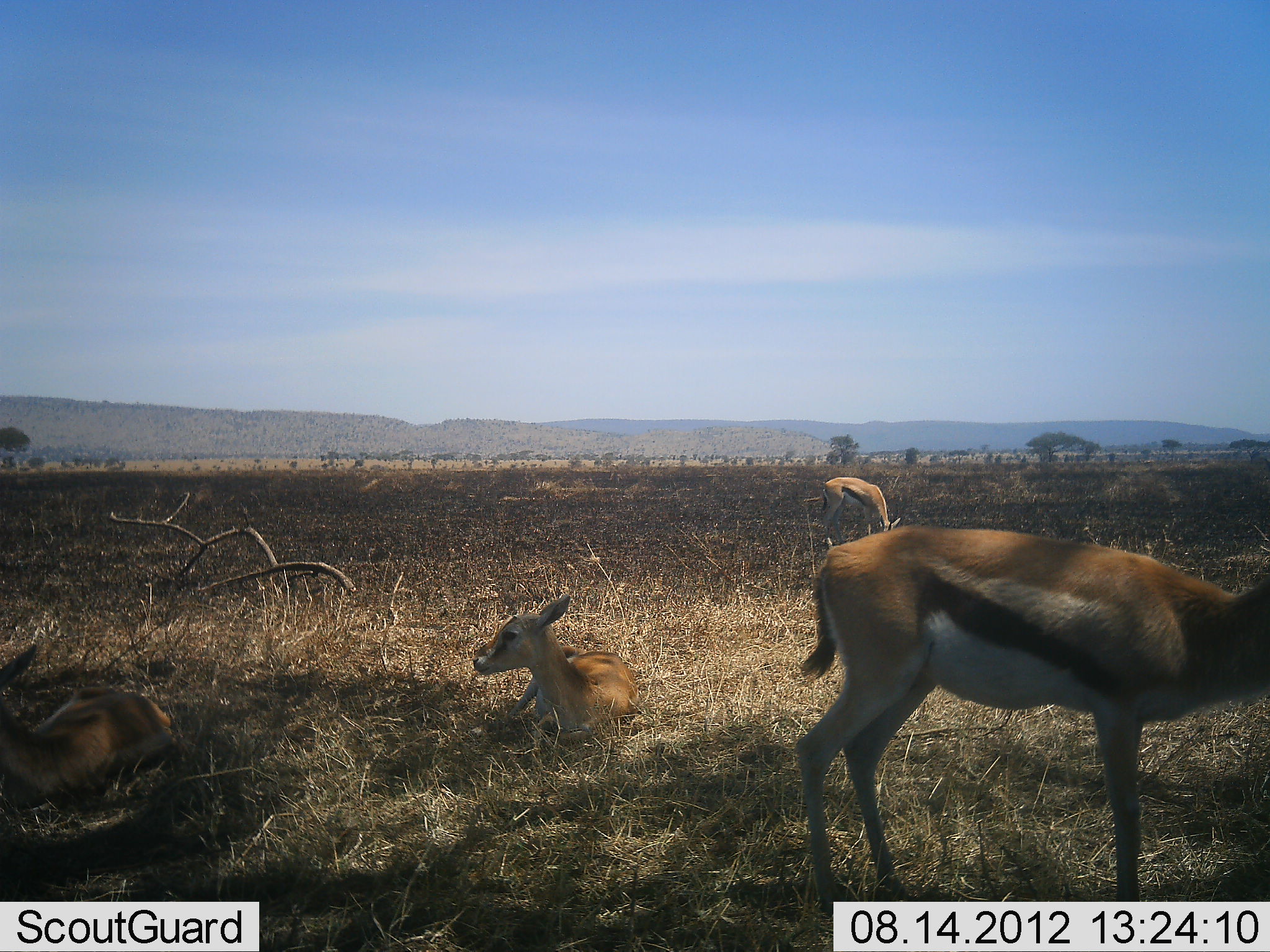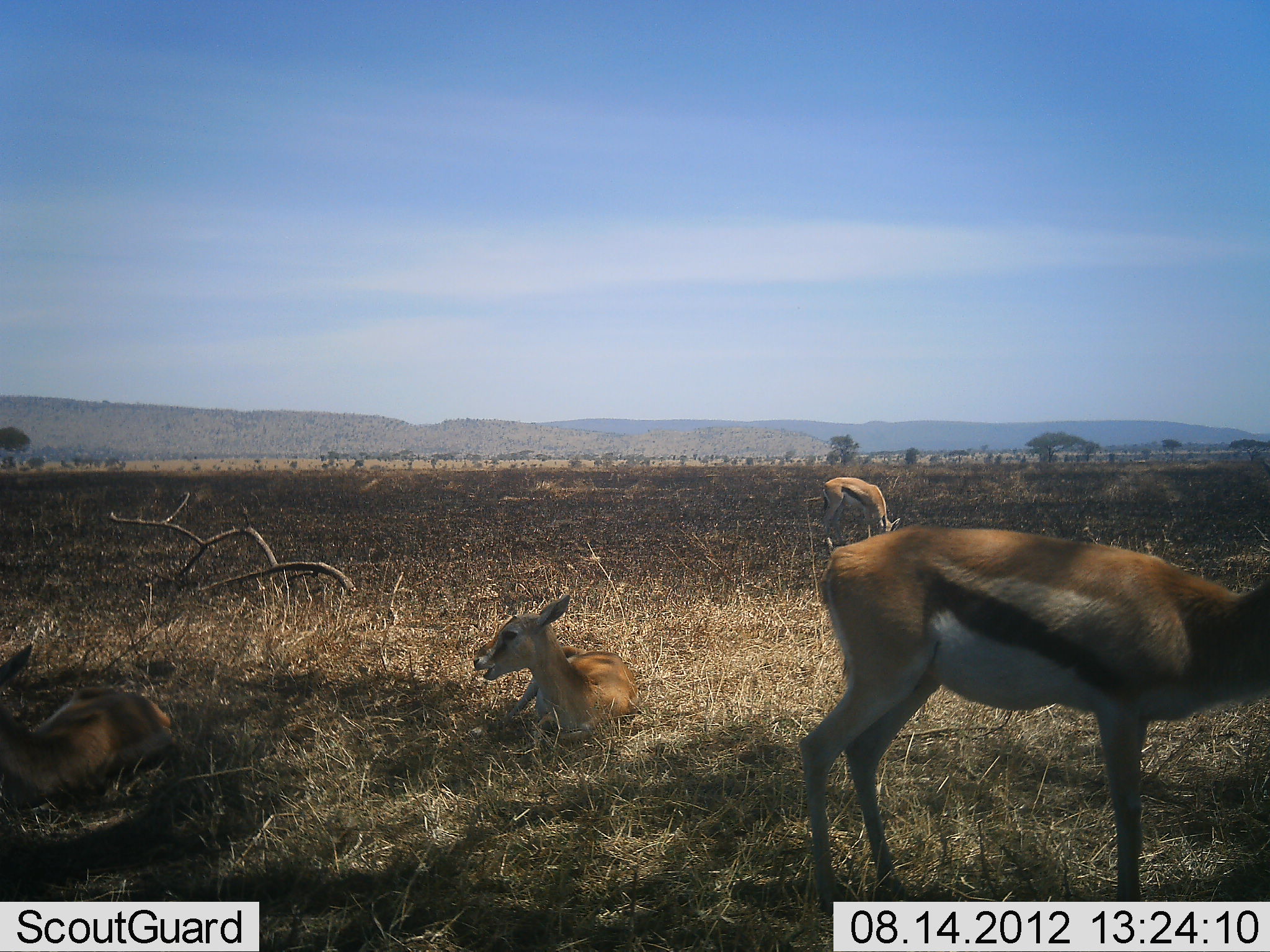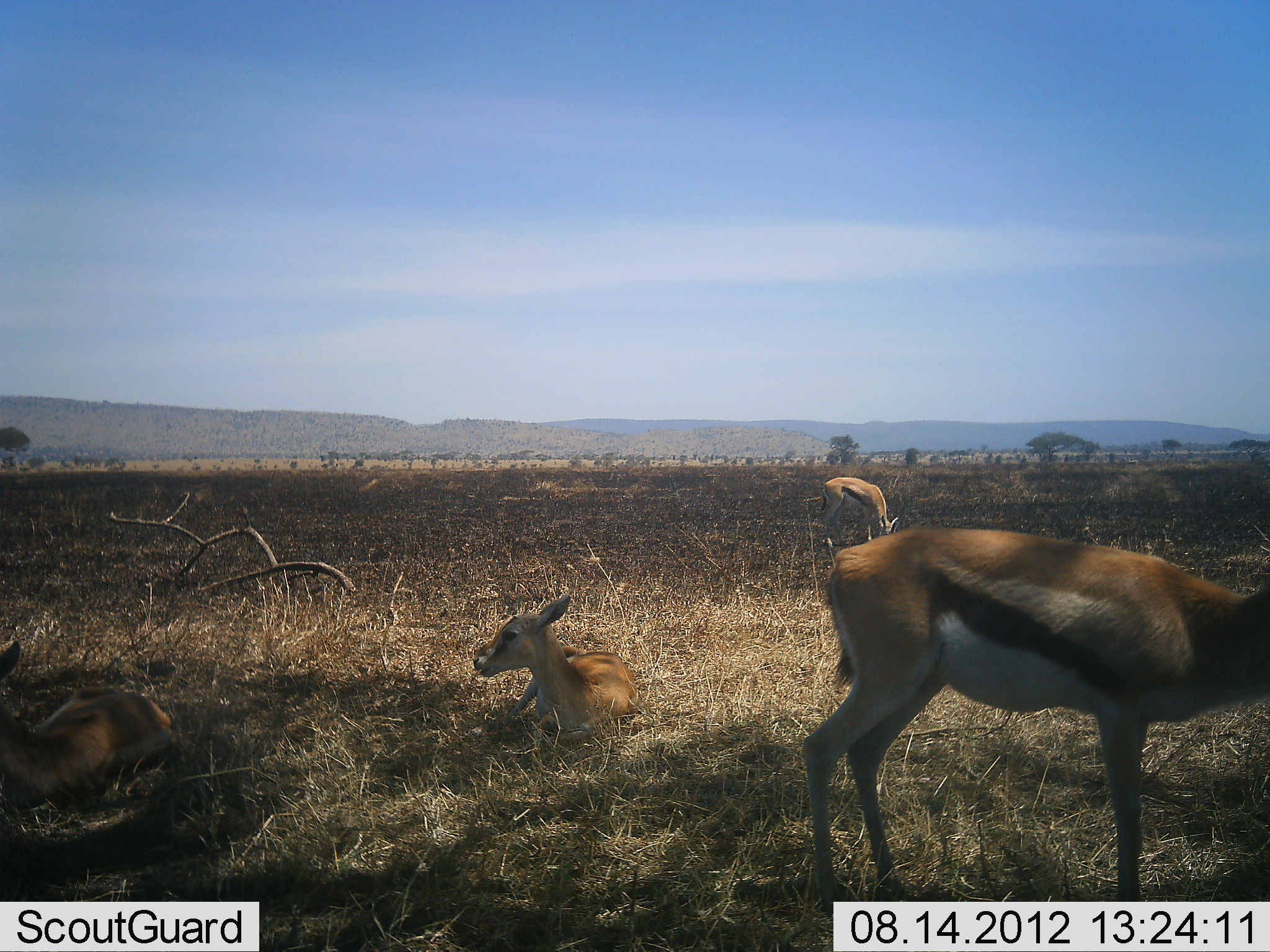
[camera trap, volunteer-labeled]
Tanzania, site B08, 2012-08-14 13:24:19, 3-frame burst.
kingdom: Animalia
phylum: Chordata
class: Mammalia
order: Artiodactyla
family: Bovidae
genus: Eudorcas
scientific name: Eudorcas thomsonii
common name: thomson's gazelle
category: gazellethomsons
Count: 4.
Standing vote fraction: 70%.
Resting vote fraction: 100%.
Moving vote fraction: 0%.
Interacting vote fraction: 0%.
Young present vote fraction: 0%.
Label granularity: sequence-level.